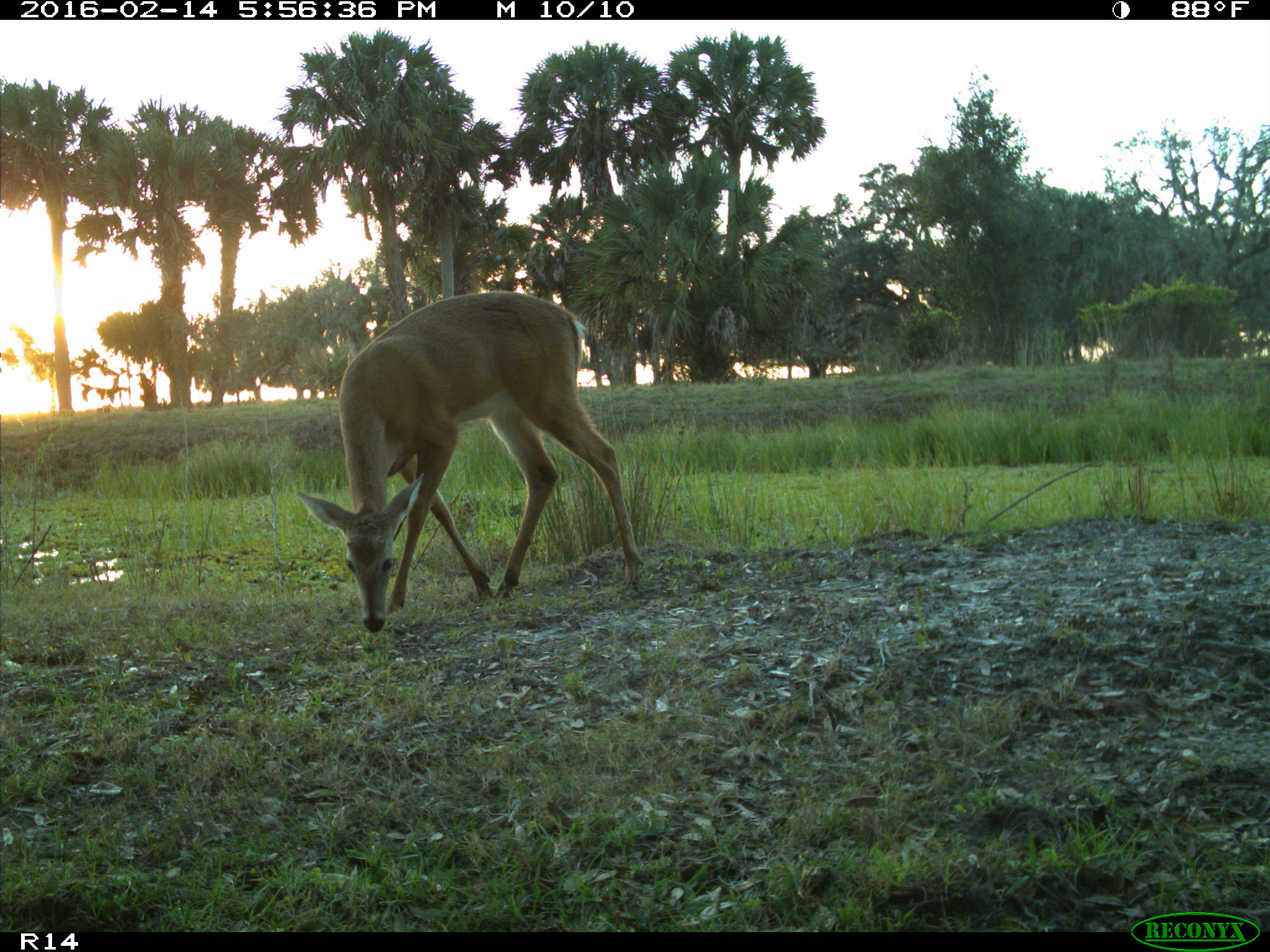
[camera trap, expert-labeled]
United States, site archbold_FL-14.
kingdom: Animalia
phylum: Chordata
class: Mammalia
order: Artiodactyla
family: Cervidae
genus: Odocoileus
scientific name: Odocoileus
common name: deer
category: unidentified deer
Unidentified deer (deer) (Odocoileus).